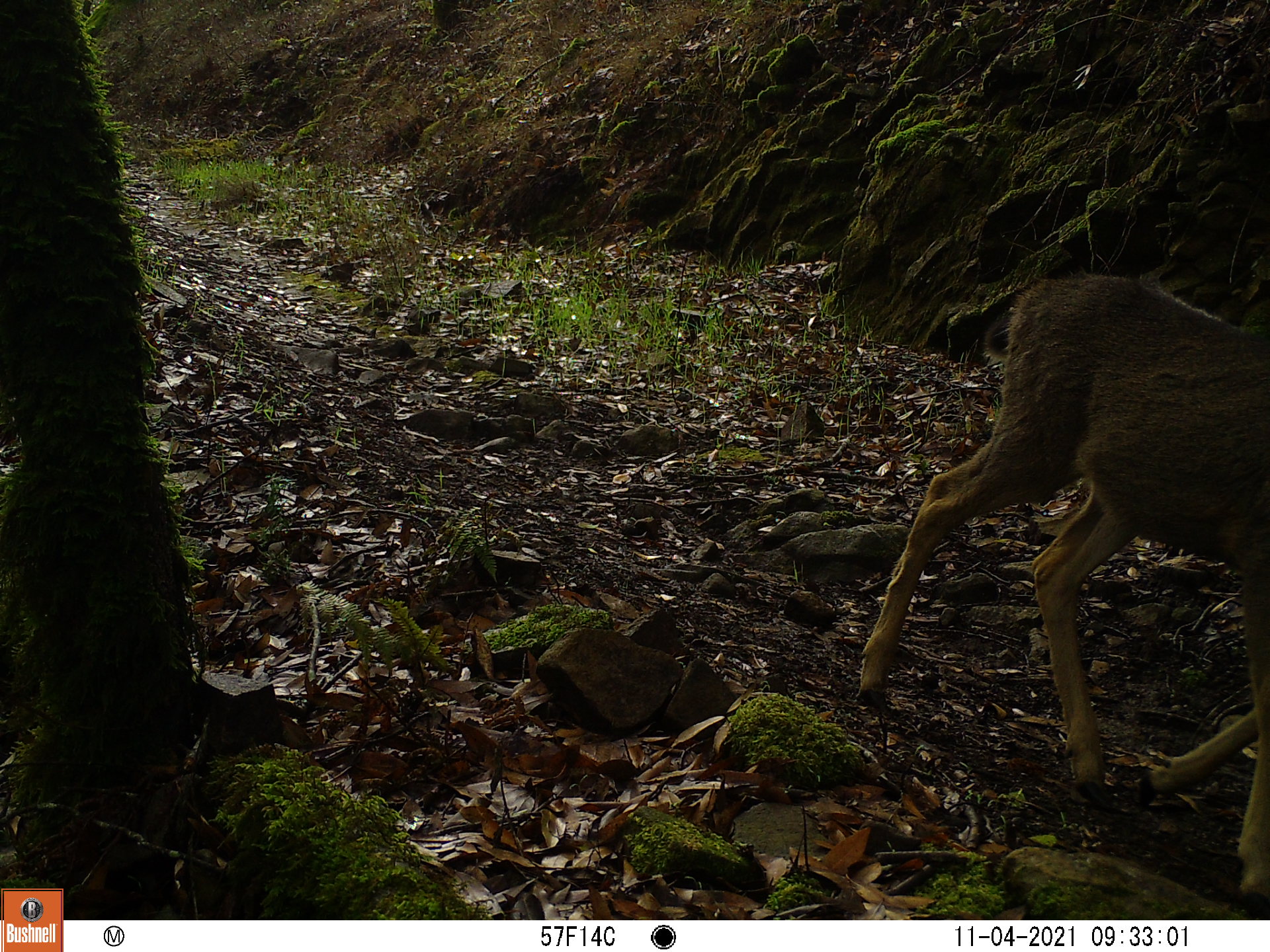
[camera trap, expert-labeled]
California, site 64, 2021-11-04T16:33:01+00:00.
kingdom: Animalia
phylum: Chordata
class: Mammalia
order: Artiodactyla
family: Cervidae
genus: Odocoileus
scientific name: Odocoileus hemionus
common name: mule deer